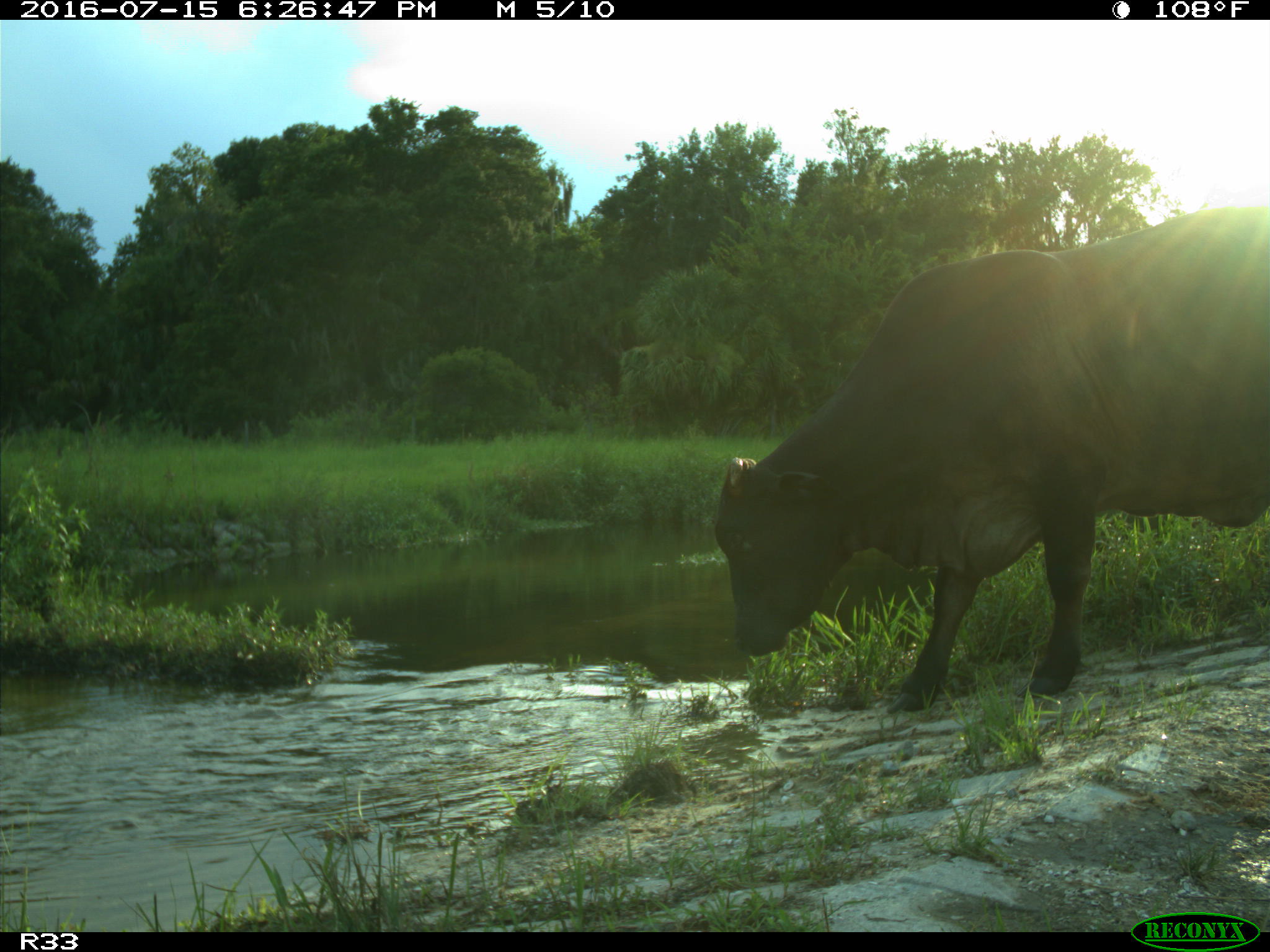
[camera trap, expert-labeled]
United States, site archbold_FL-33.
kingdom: Animalia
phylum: Chordata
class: Mammalia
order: Artiodactyla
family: Bovidae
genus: Bos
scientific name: Bos taurus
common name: domestic cow